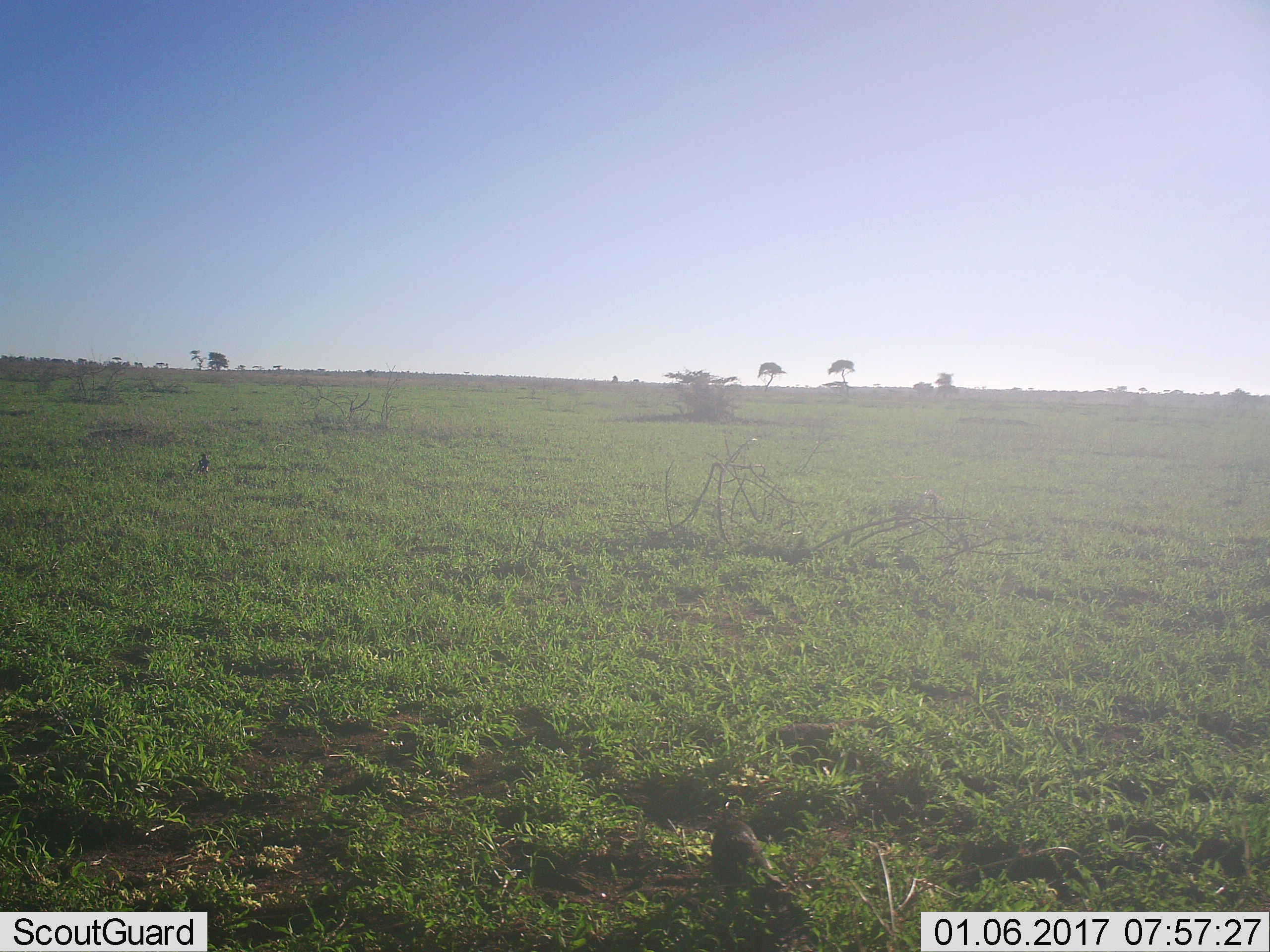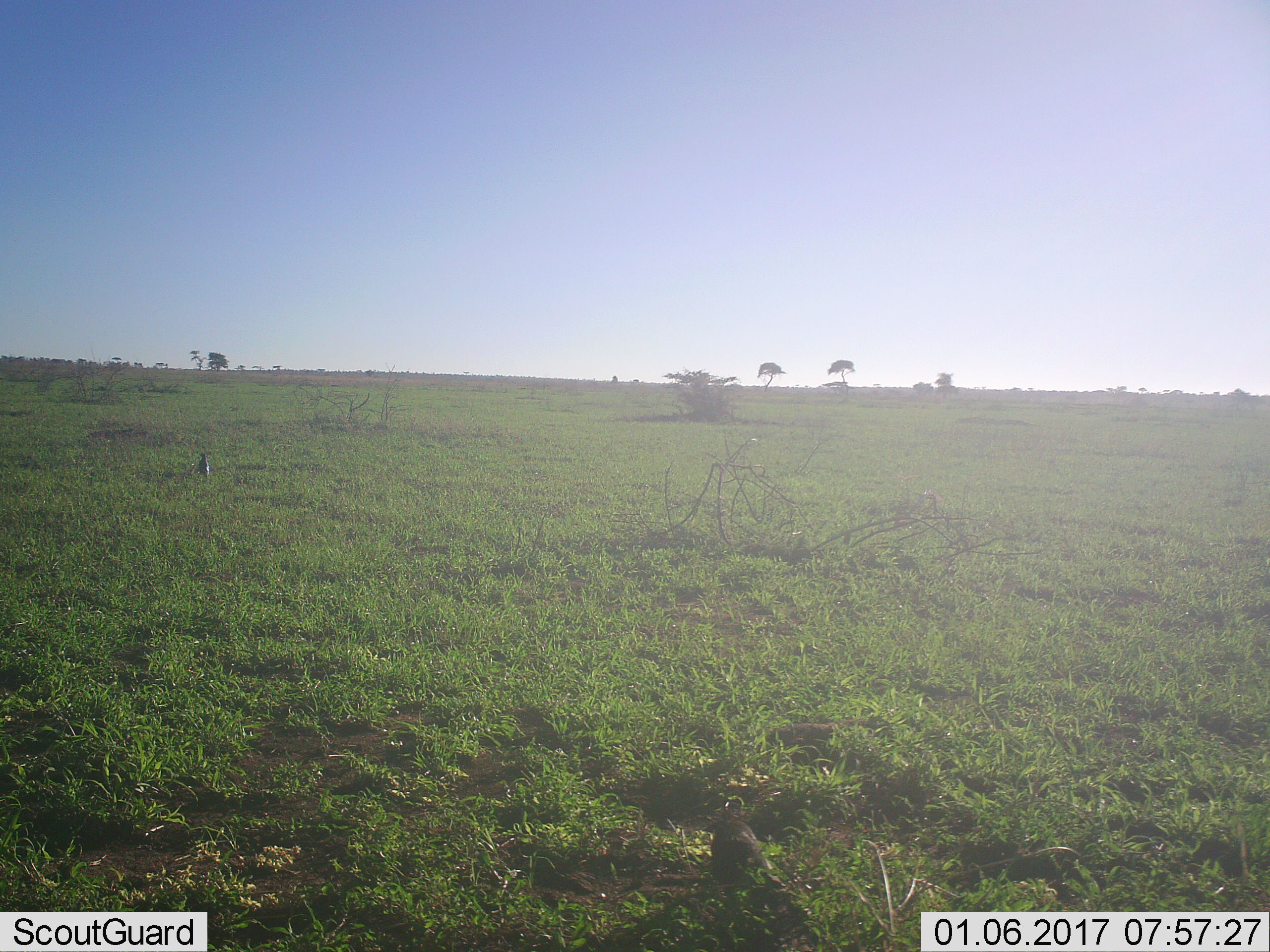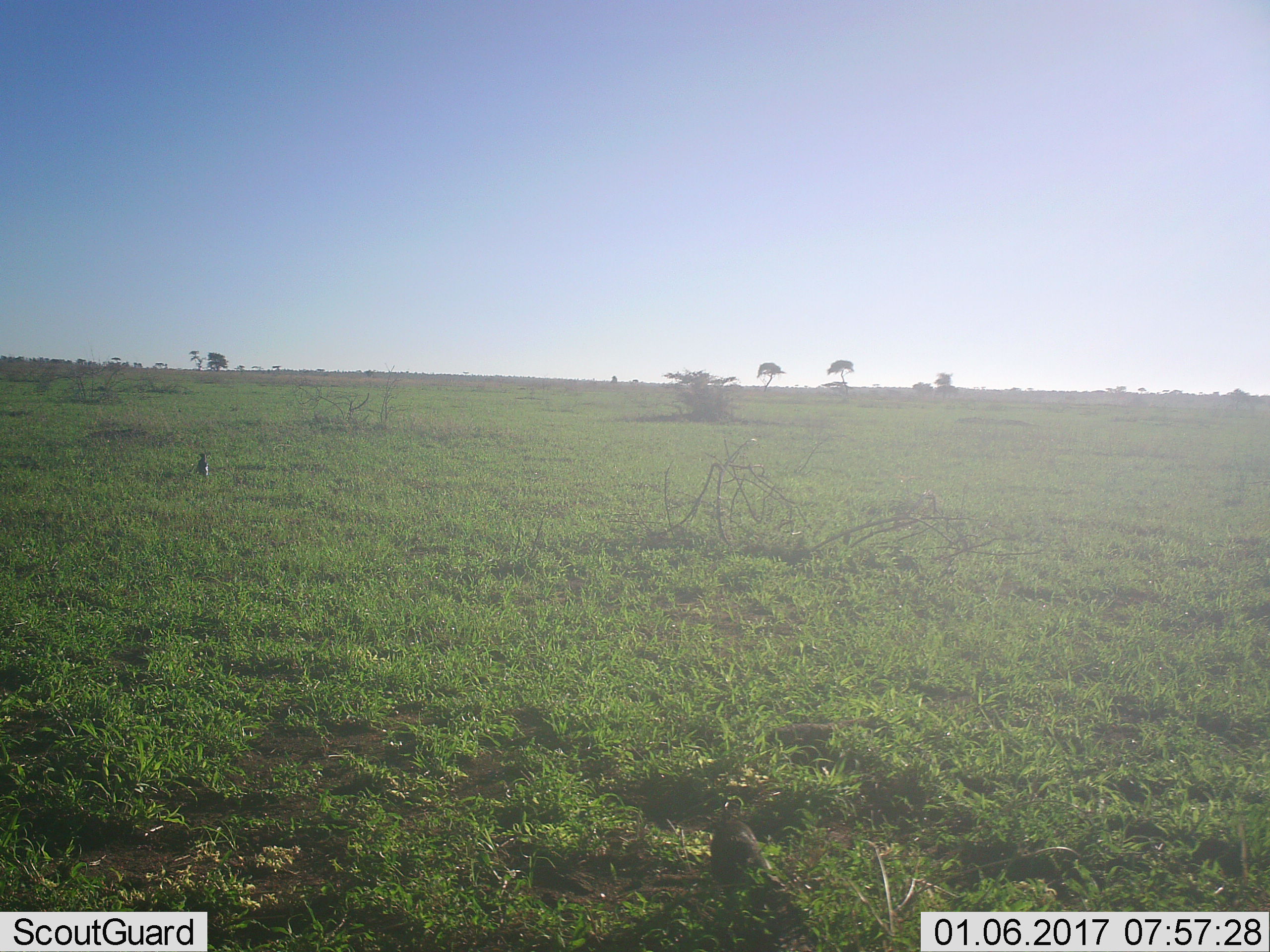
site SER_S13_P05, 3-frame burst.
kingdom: Animalia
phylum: Chordata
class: Aves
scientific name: Aves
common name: bird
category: birdother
Birdother (bird) (Aves), count 1. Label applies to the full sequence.